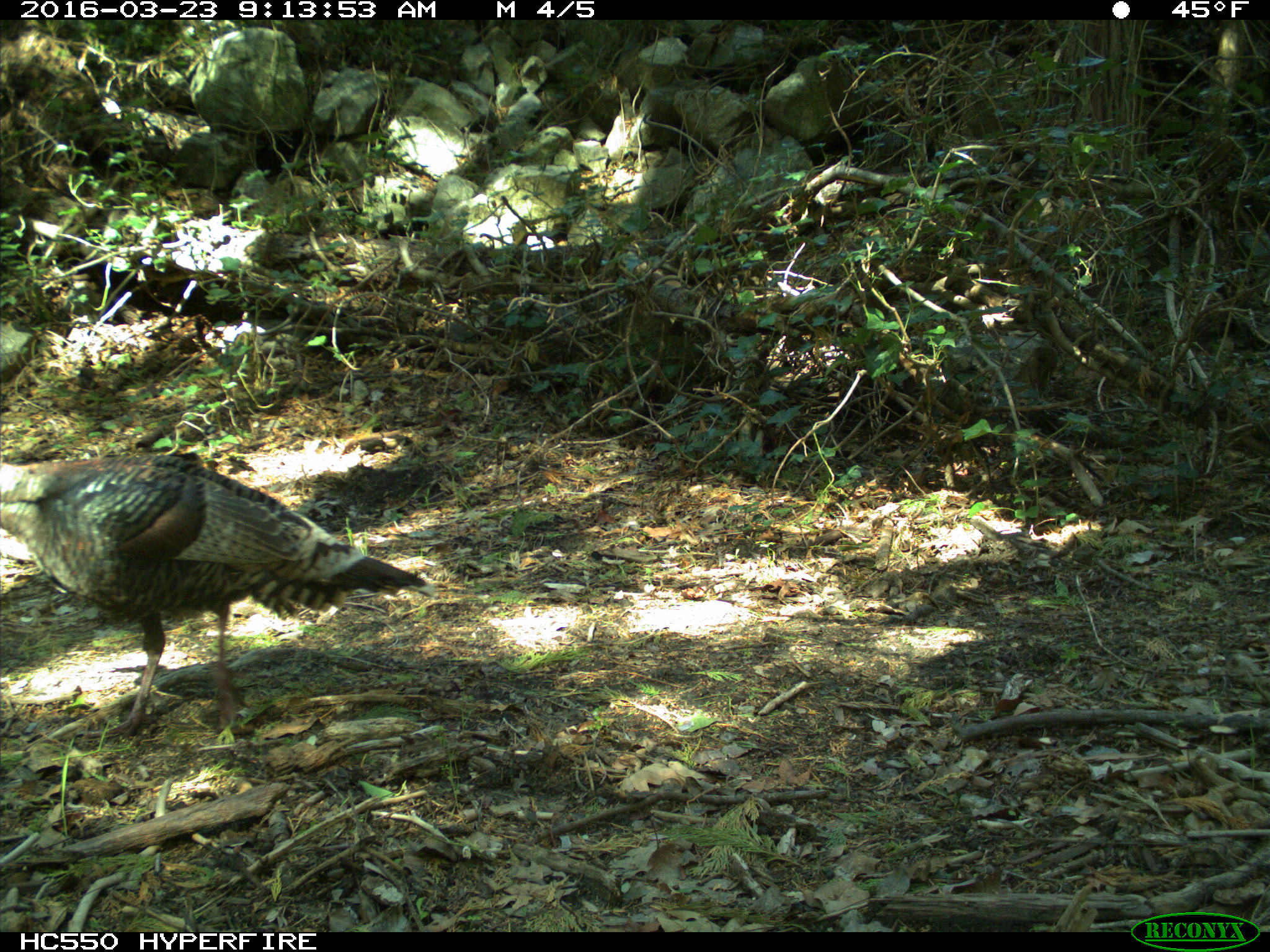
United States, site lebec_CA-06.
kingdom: Animalia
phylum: Chordata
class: Aves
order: Galliformes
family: Phasianidae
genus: Meleagris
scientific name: Meleagris gallopavo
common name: wild turkey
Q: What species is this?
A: Meleagris gallopavo (wild turkey).